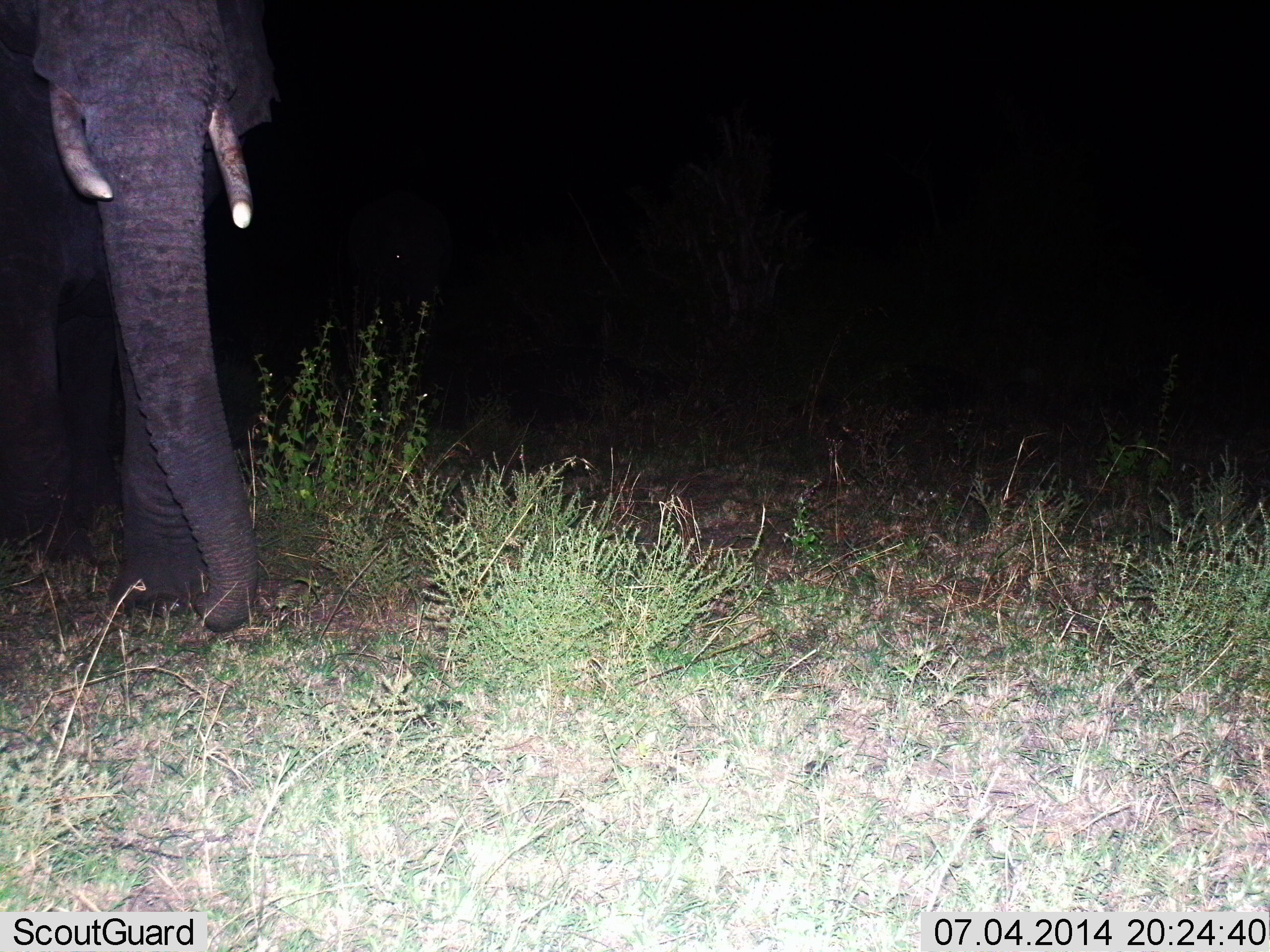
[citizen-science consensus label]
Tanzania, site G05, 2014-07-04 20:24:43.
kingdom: Animalia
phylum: Chordata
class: Mammalia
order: Proboscidea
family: Elephantidae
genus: Loxodonta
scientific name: Loxodonta africana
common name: african bush elephant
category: elephant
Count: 1.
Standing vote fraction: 60%.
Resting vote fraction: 0%.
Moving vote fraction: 30%.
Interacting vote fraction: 0%.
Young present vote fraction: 0%.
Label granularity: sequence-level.